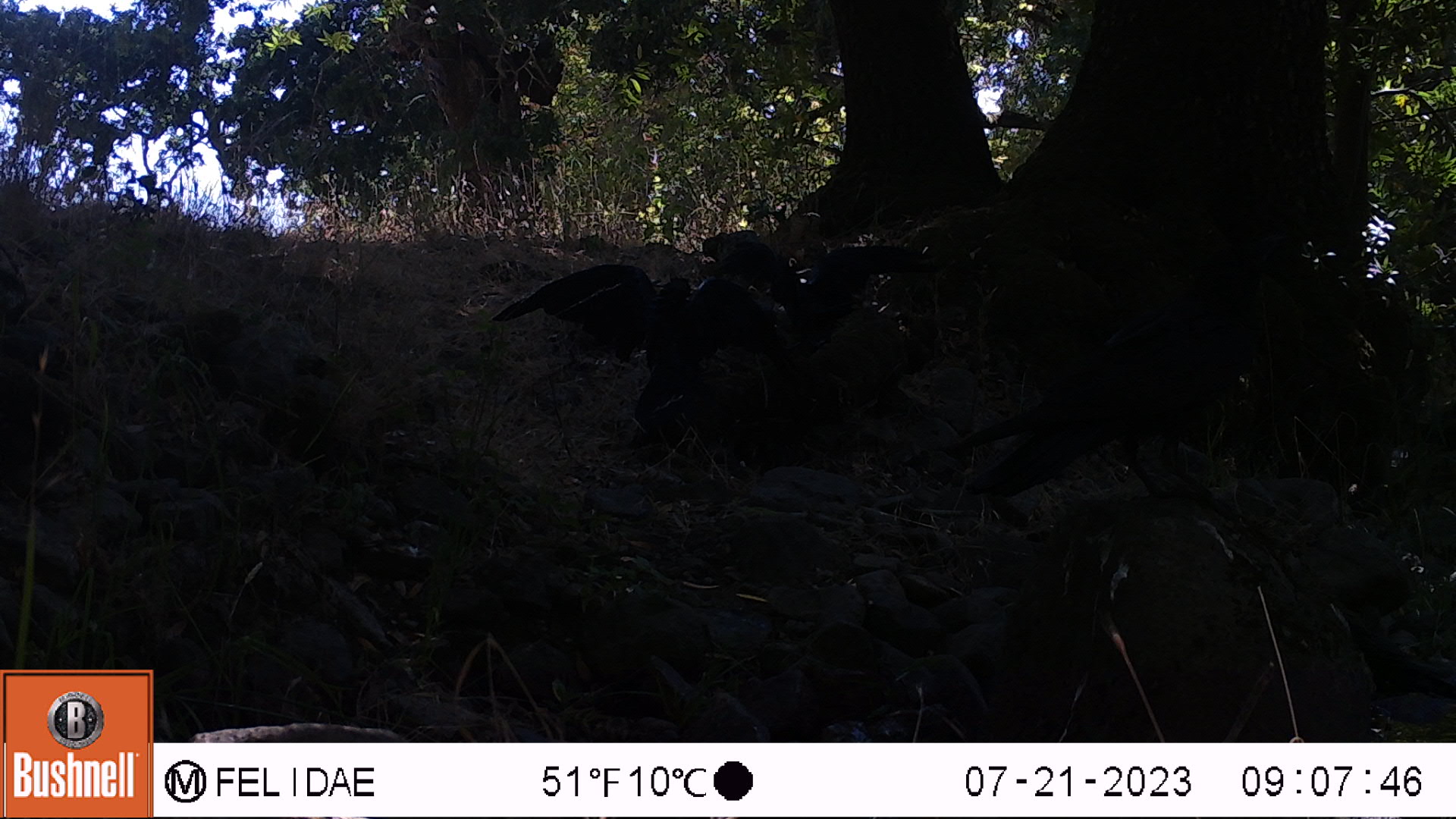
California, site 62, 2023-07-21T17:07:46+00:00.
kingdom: Animalia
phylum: Chordata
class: Aves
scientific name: Aves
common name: bird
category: unknown bird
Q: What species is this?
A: Unknown bird (bird) (Aves).